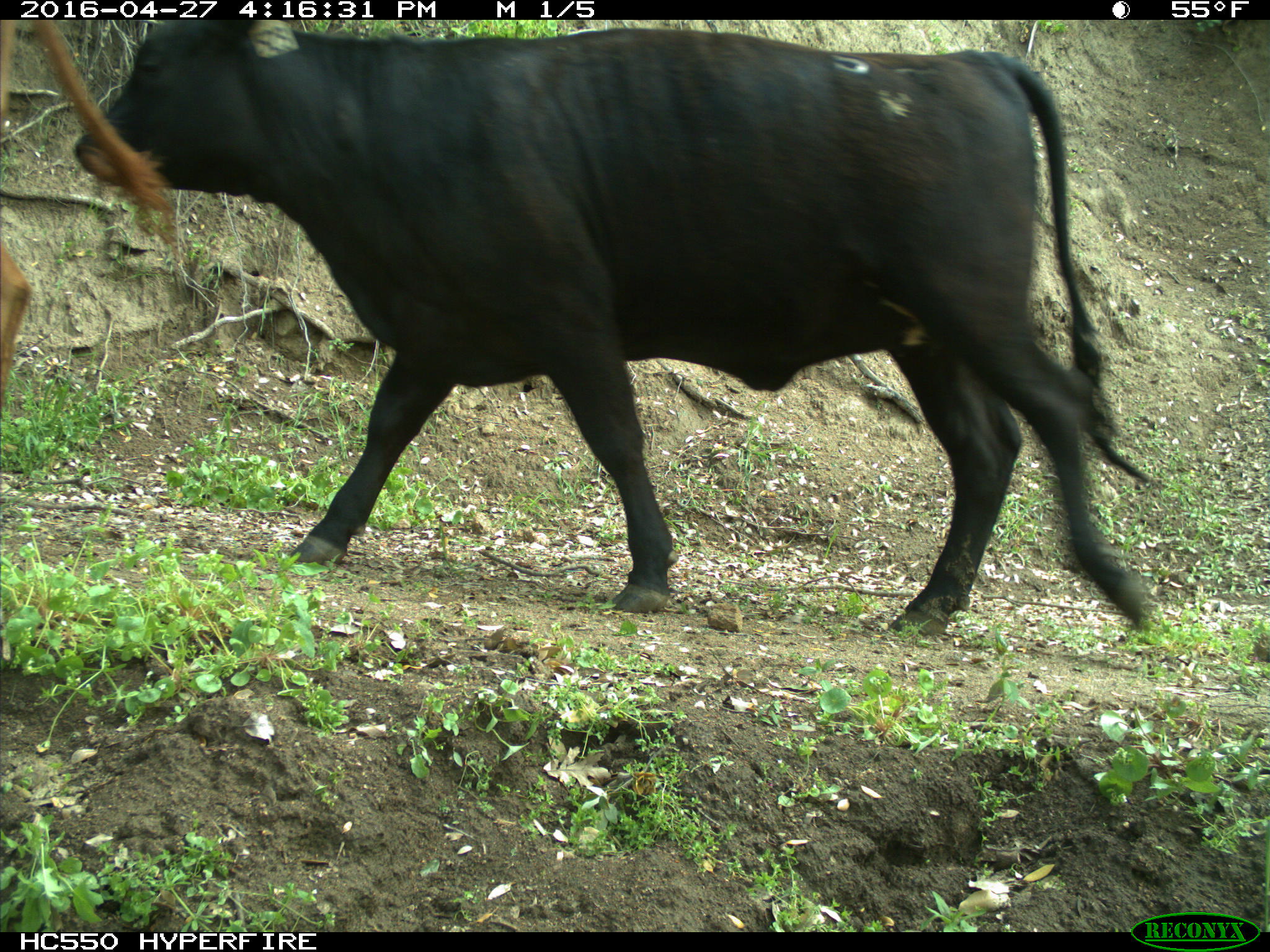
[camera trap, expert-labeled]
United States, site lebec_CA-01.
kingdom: Animalia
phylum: Chordata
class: Mammalia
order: Artiodactyla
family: Bovidae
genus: Bos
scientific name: Bos taurus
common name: domestic cow